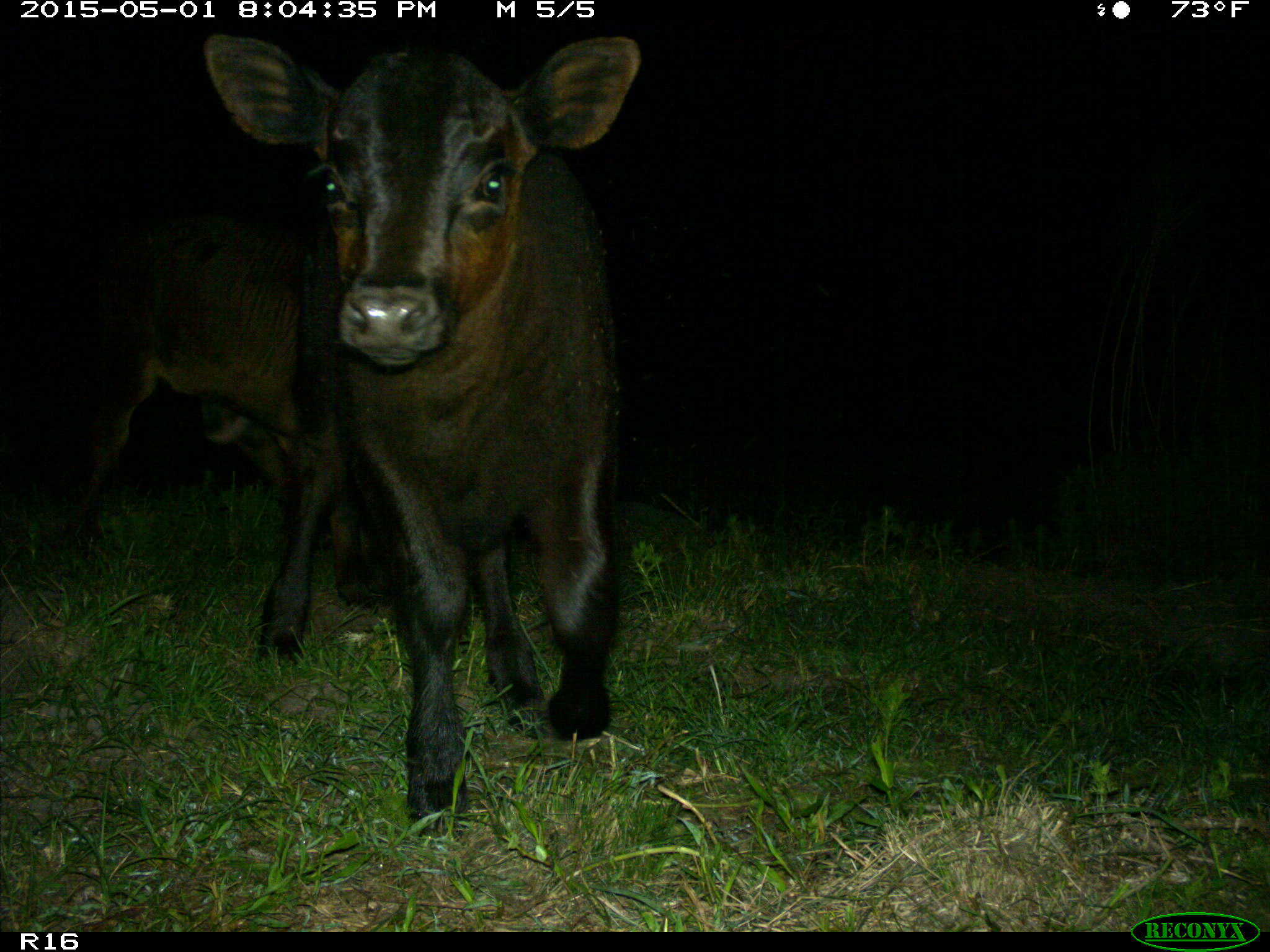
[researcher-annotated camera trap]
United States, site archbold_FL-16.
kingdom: Animalia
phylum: Chordata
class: Mammalia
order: Artiodactyla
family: Bovidae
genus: Bos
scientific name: Bos taurus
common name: domestic cow